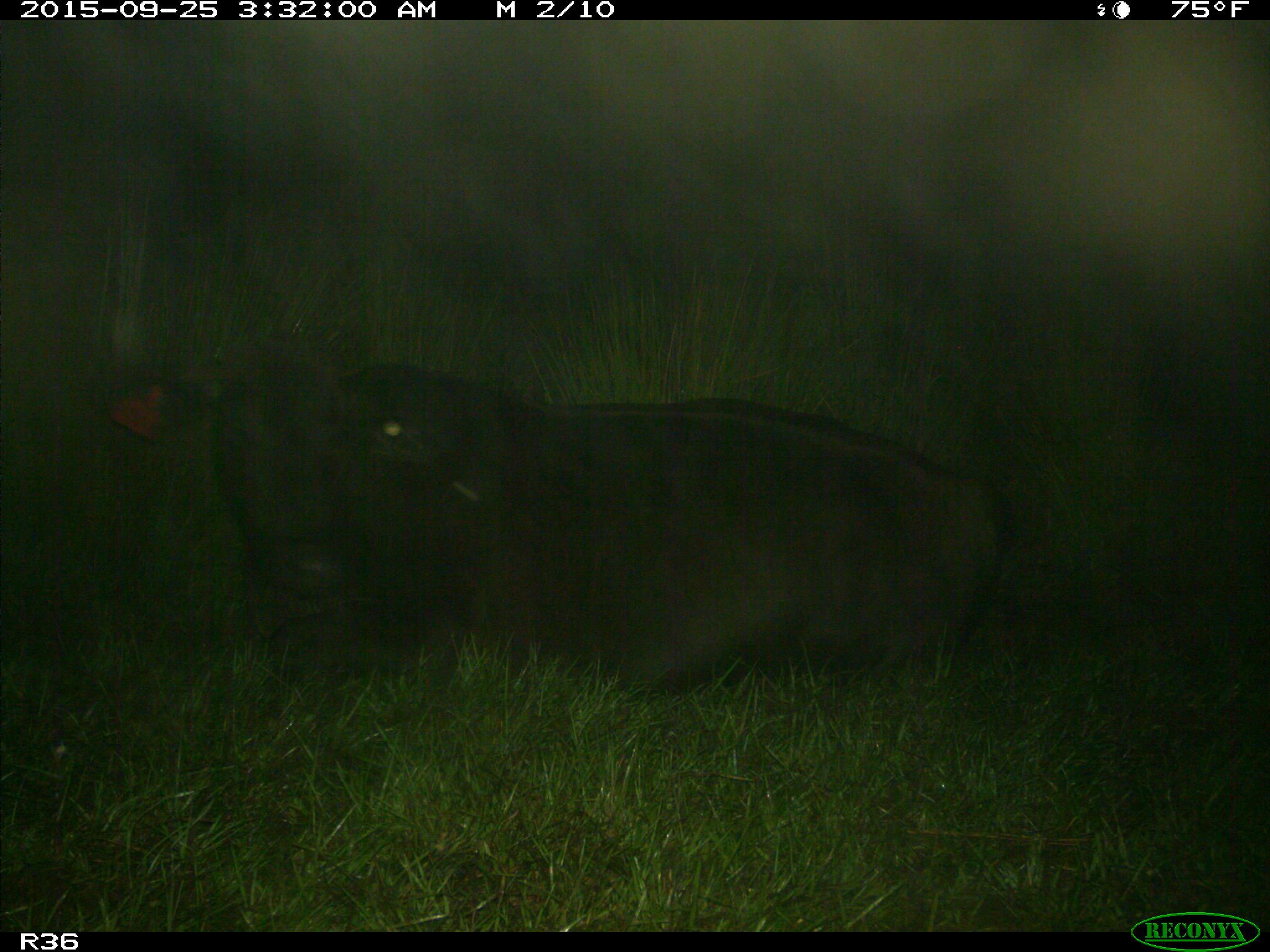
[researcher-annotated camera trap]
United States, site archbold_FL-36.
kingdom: Animalia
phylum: Chordata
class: Mammalia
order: Artiodactyla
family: Bovidae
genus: Bos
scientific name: Bos taurus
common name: domestic cow